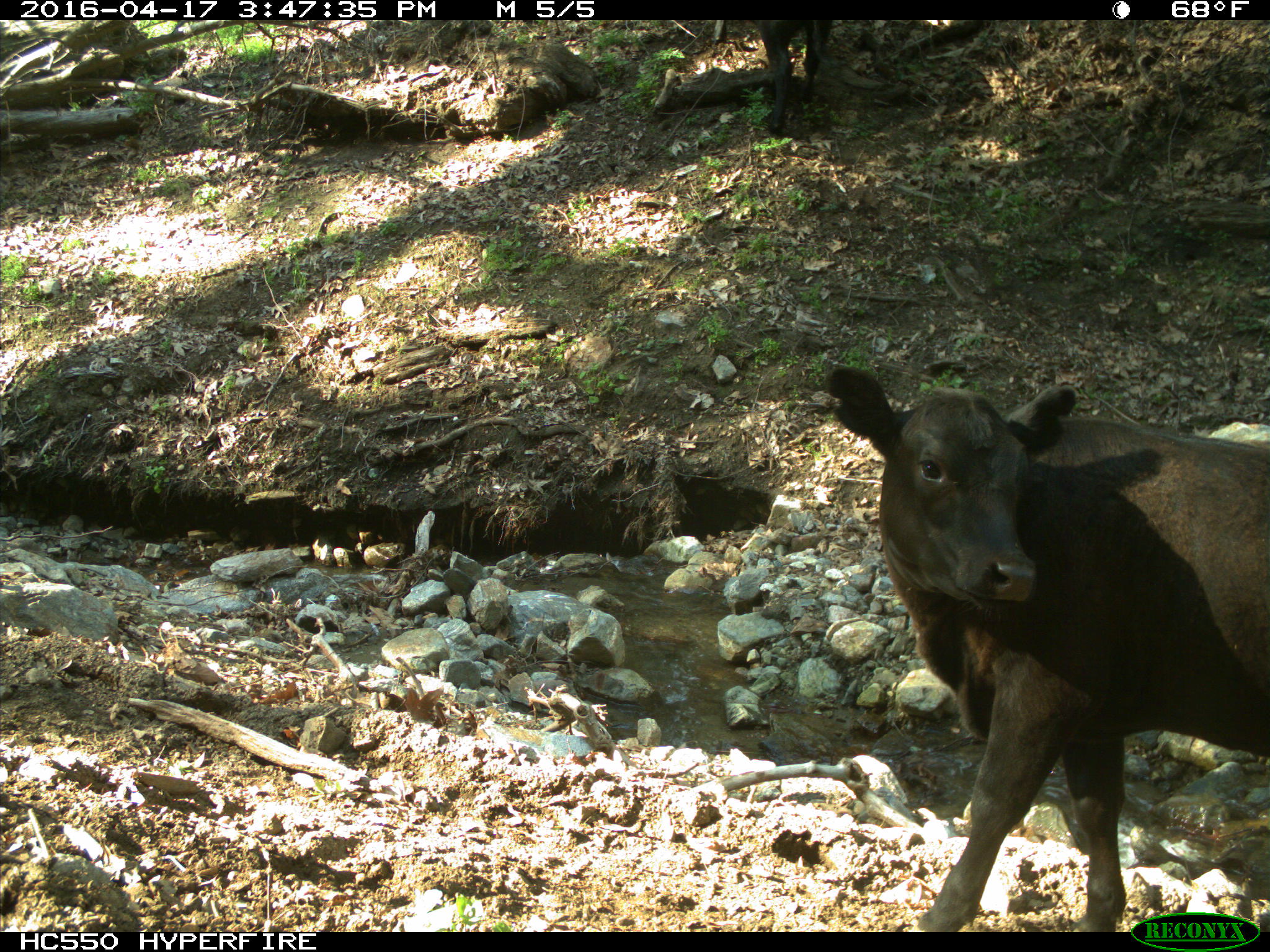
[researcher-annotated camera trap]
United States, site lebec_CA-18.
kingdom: Animalia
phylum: Chordata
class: Mammalia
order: Artiodactyla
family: Bovidae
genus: Bos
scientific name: Bos taurus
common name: domestic cow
Bos taurus (domestic cow).